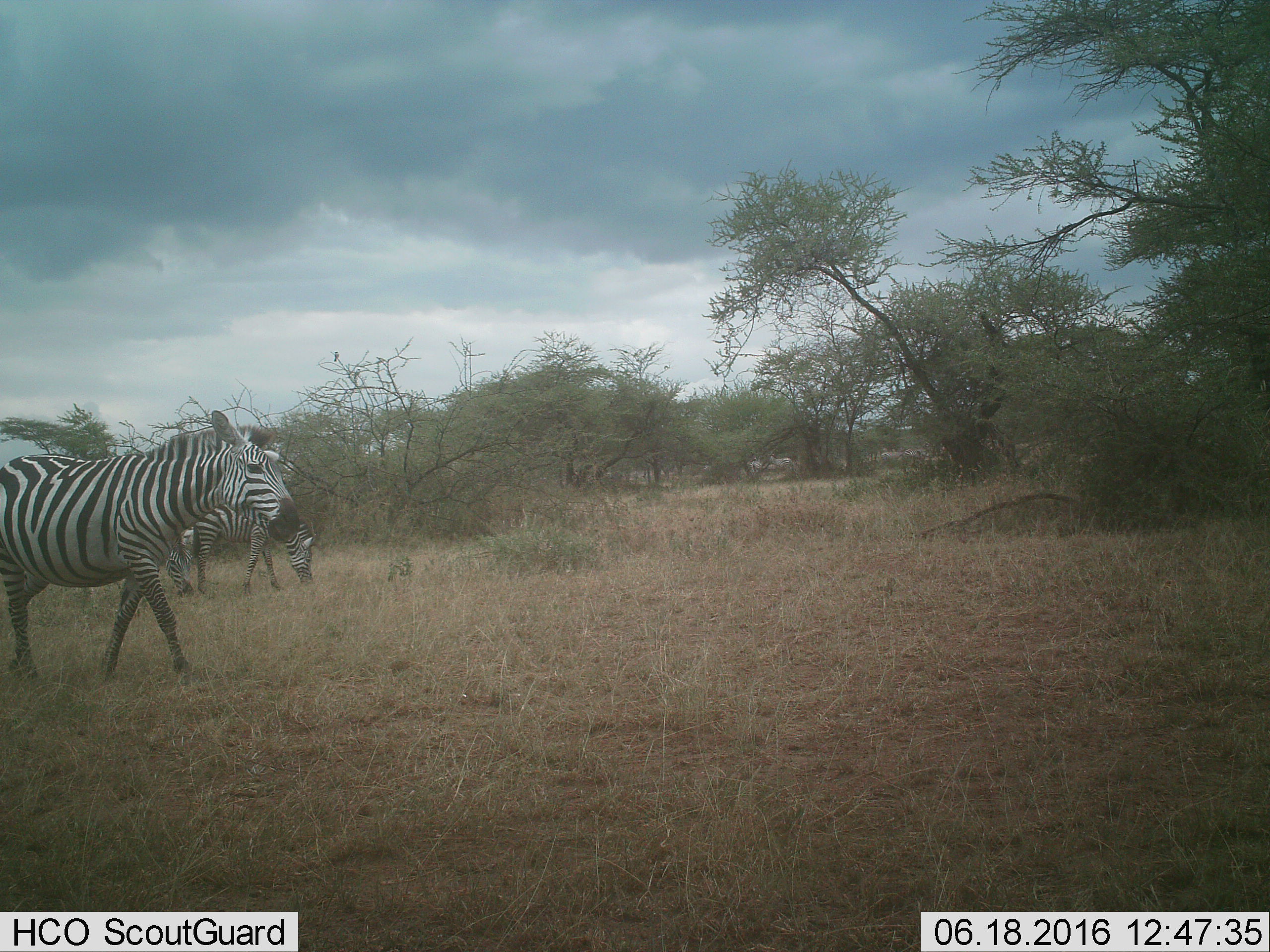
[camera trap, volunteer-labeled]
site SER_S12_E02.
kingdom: Animalia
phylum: Chordata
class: Mammalia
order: Perissodactyla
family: Equidae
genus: Equus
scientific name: Equus quagga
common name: plains zebra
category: zebraplains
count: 3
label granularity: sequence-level